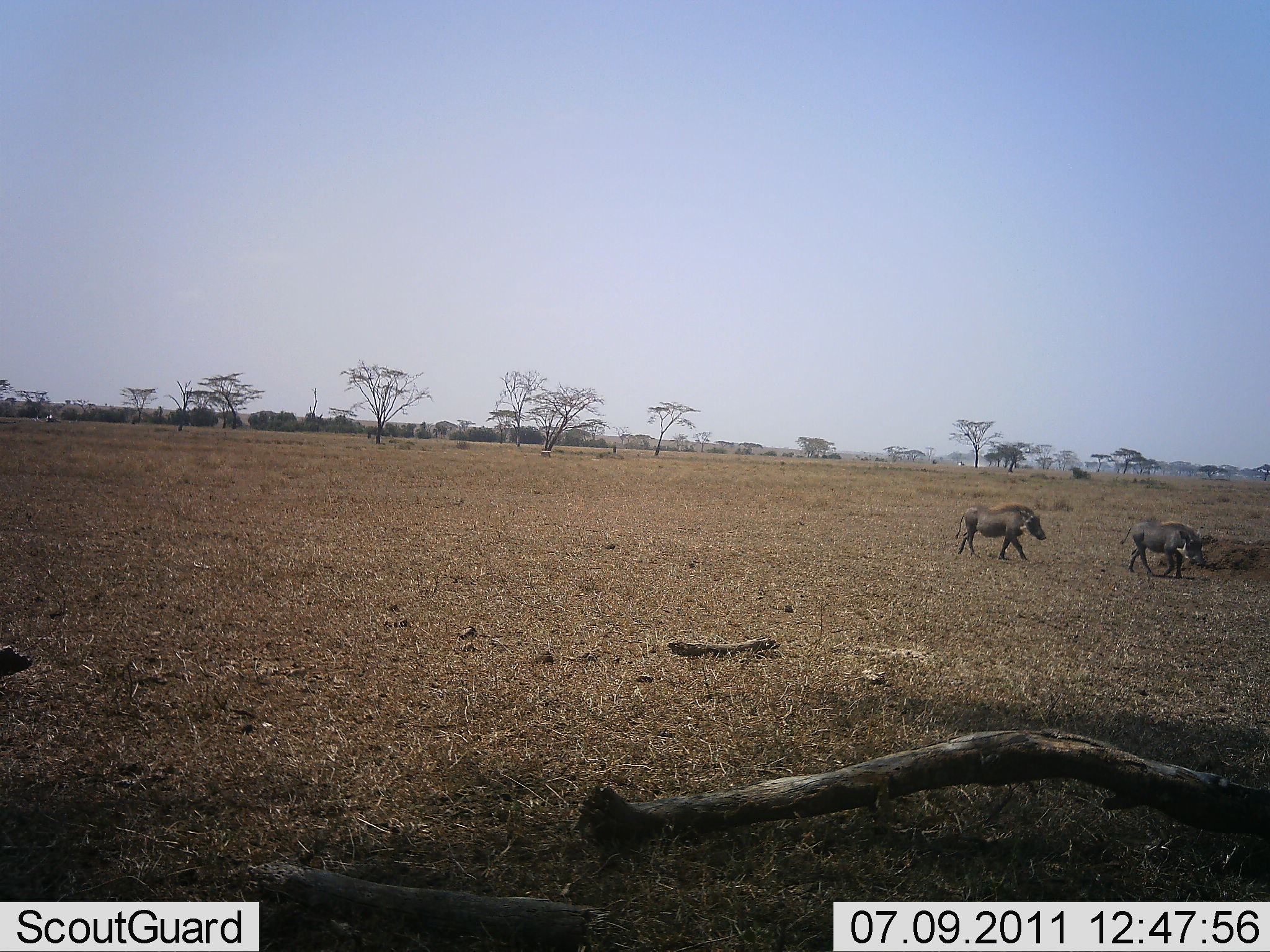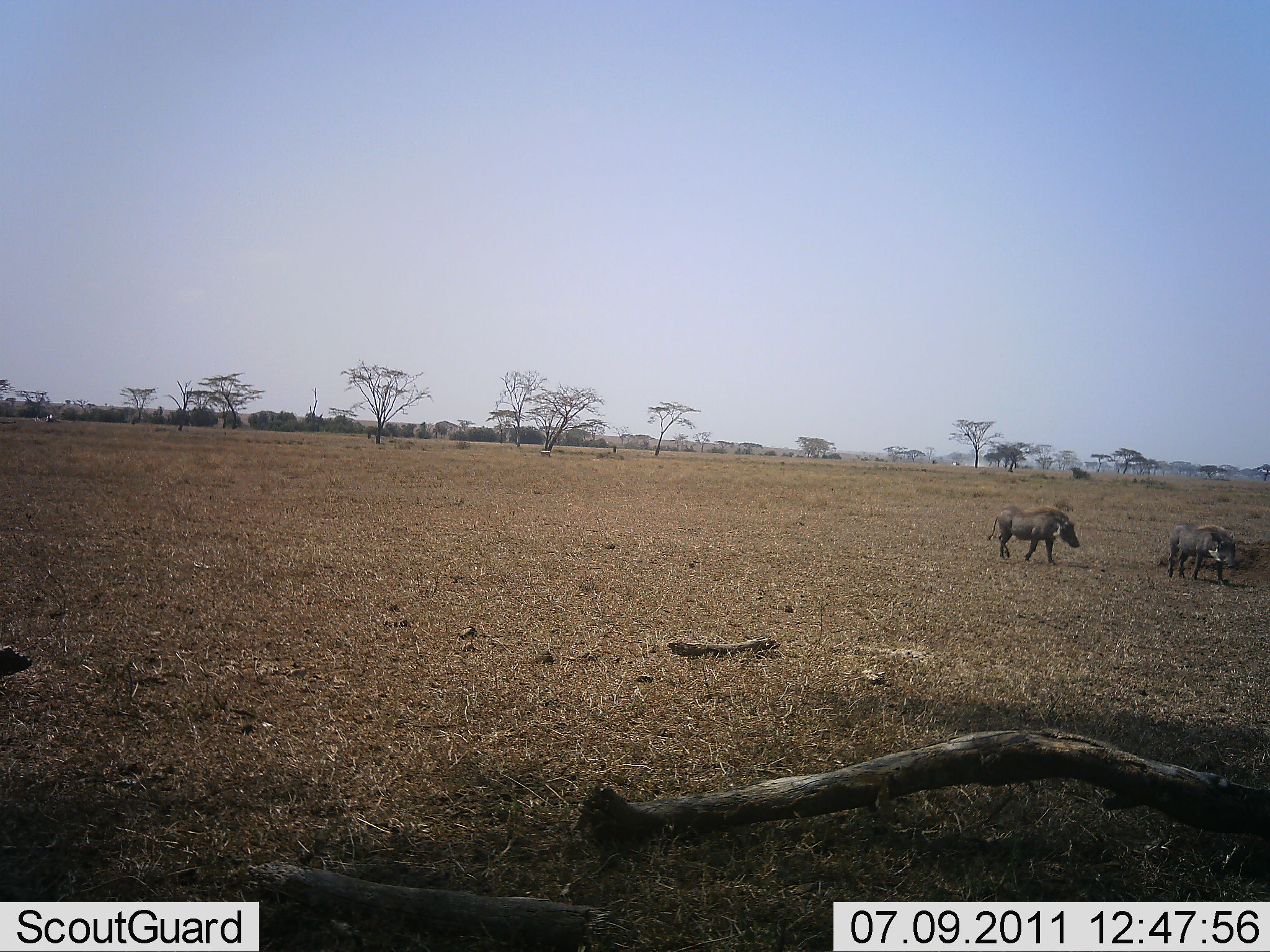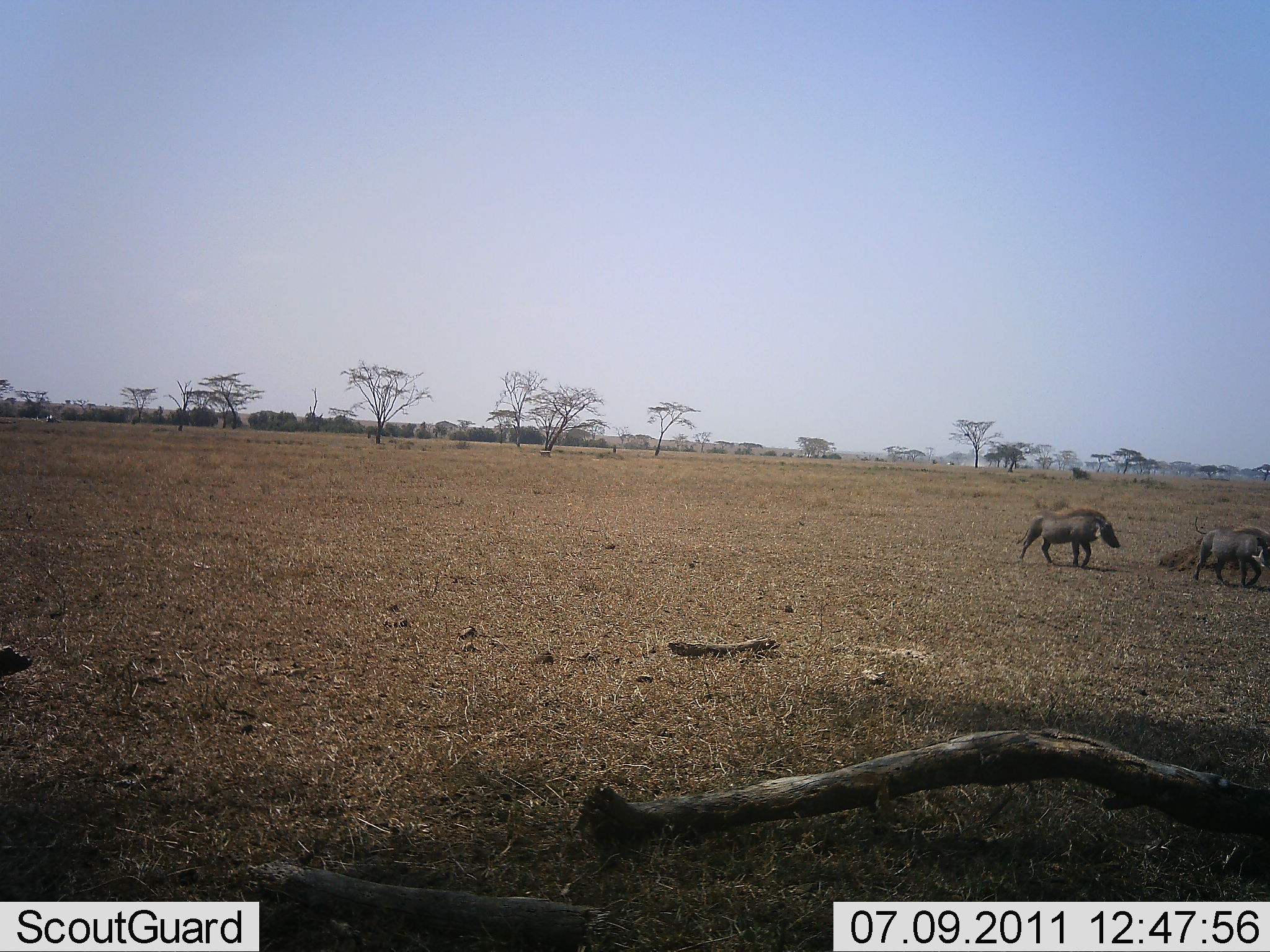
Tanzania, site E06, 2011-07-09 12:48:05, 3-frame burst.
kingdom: Animalia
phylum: Chordata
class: Mammalia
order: Artiodactyla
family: Suidae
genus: Phacochoerus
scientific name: Phacochoerus africanus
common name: warthog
Warthog (Phacochoerus africanus), count 2. Behavior (volunteer vote fractions): standing 0%, resting 0%, moving 100%, interacting 0%. Young present (vote fraction): 0%. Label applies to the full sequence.